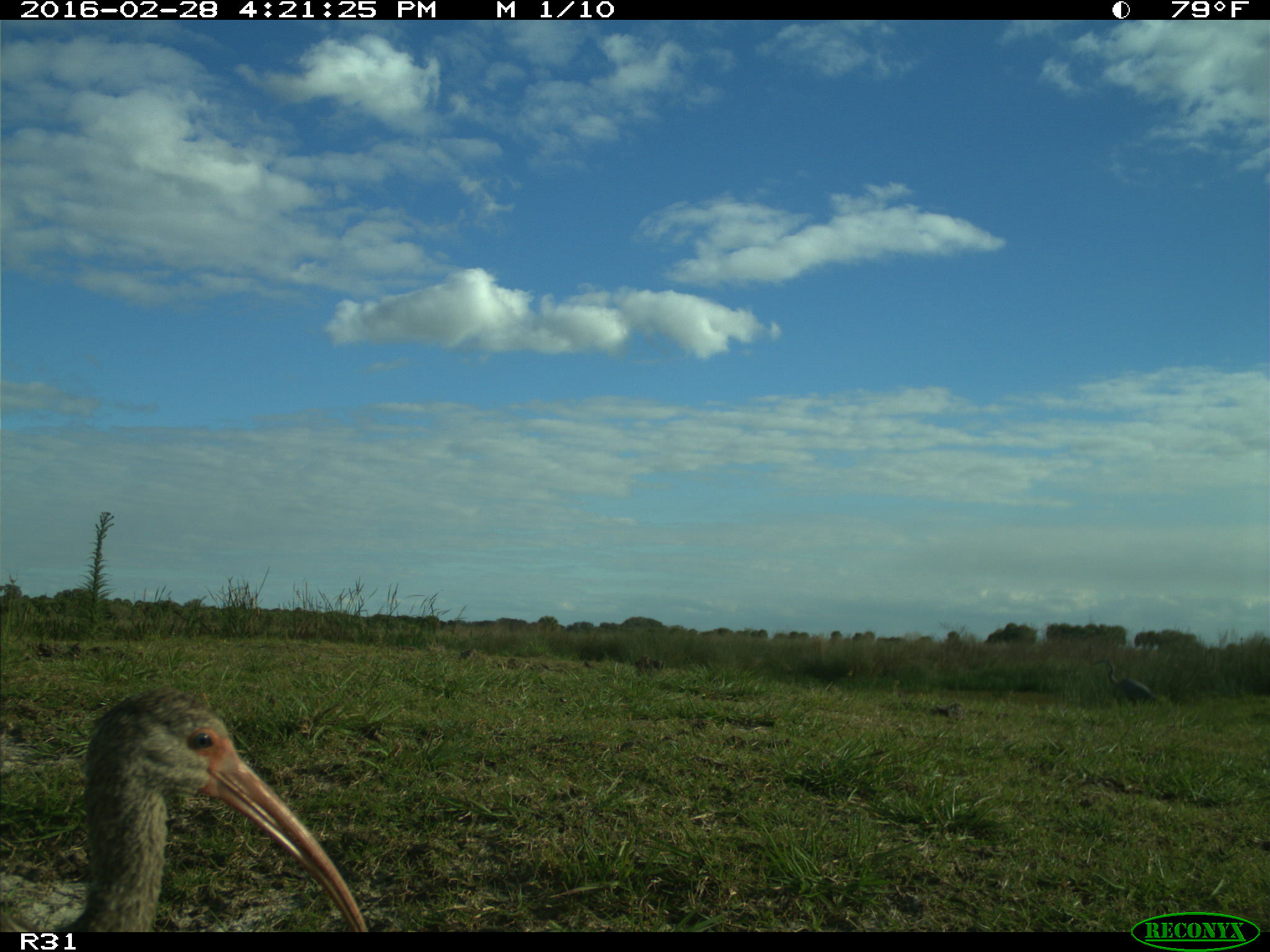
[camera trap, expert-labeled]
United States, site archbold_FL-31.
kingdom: Animalia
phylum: Chordata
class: Aves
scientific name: Aves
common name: birds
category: unidentified bird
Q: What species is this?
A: Unidentified bird (birds) (Aves).